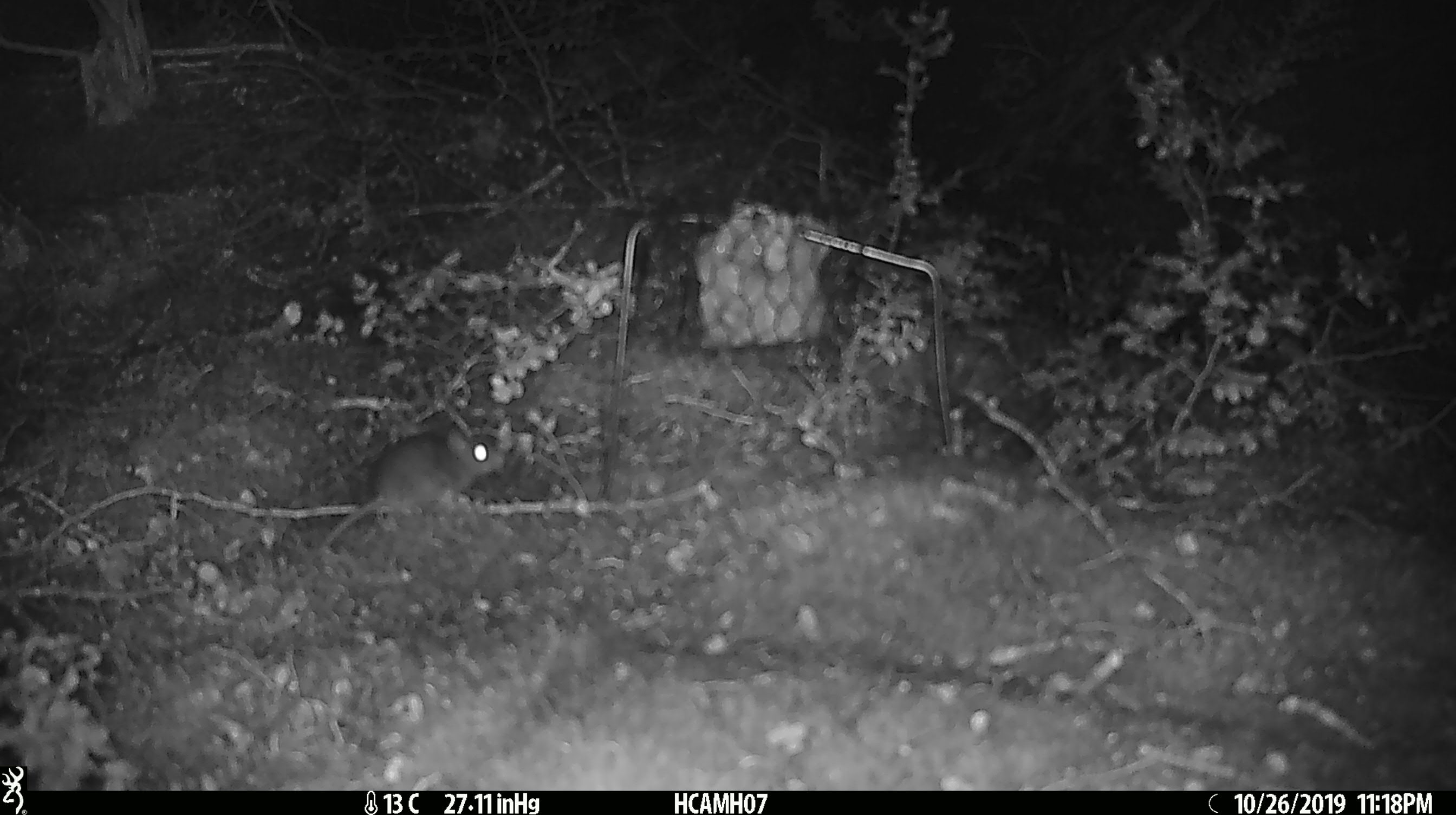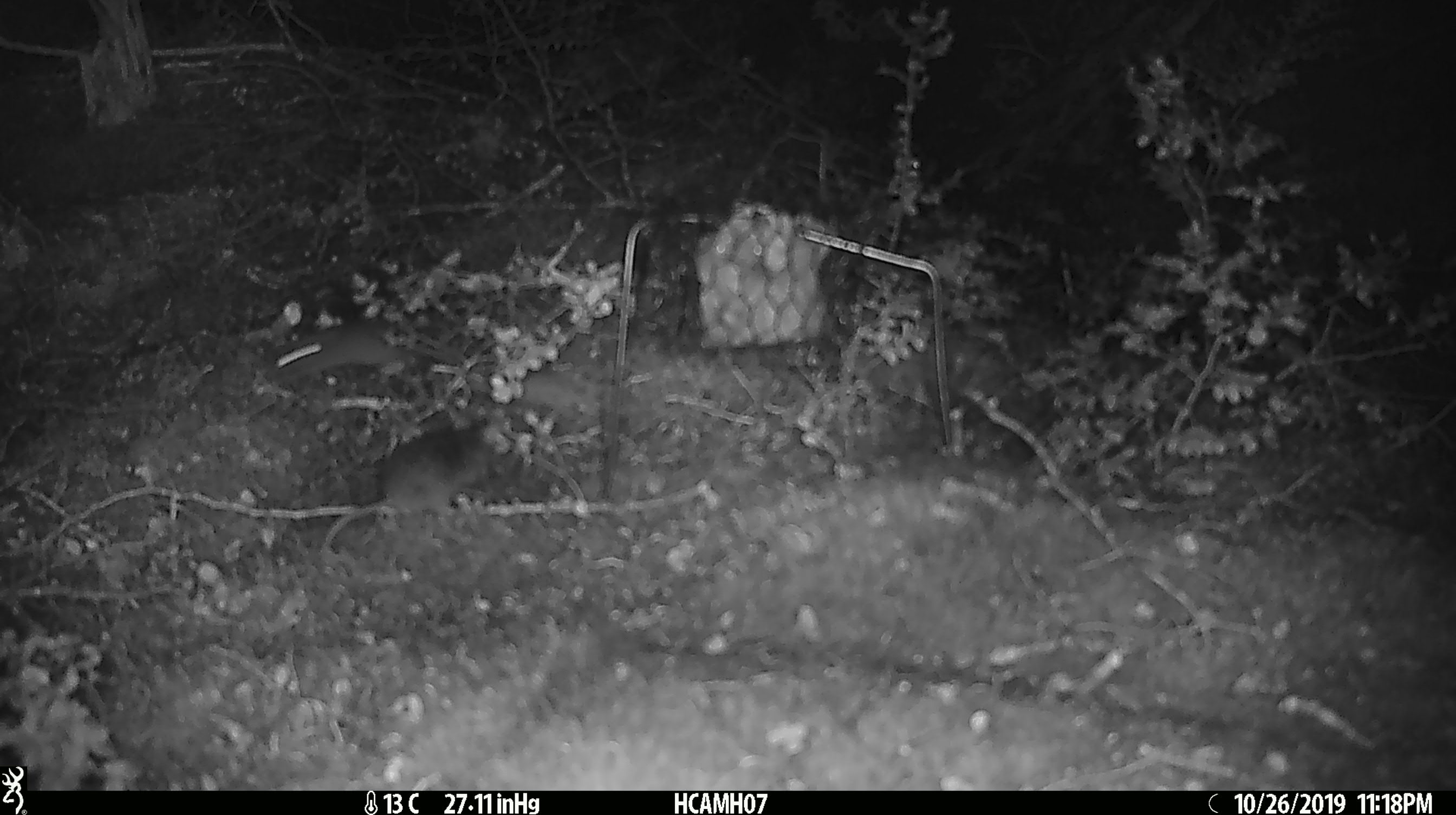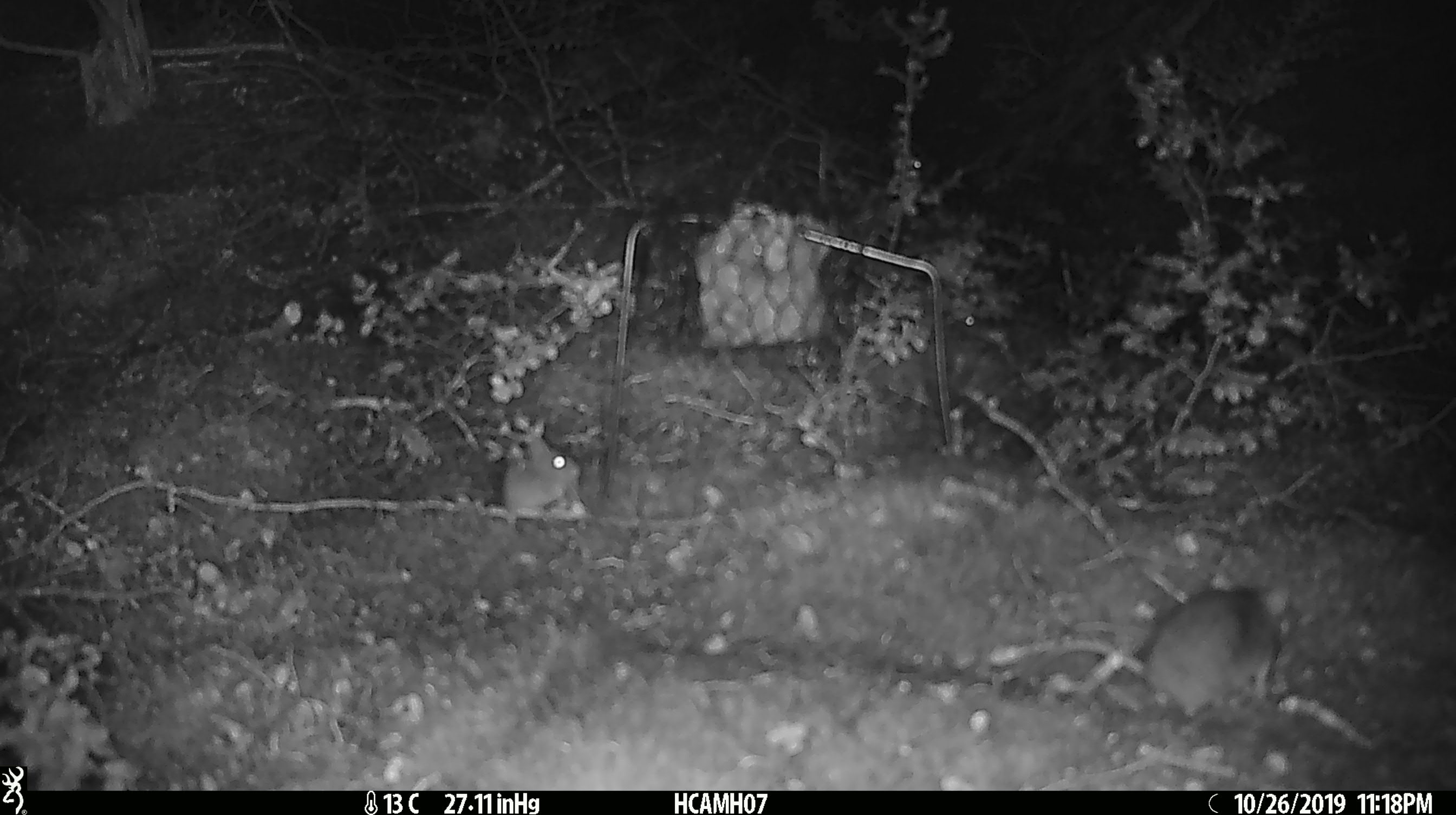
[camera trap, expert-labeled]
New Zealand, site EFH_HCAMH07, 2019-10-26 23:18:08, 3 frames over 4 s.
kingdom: Animalia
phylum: Chordata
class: Mammalia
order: Rodentia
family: Muridae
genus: Mus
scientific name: Mus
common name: mouse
Mouse (Mus).